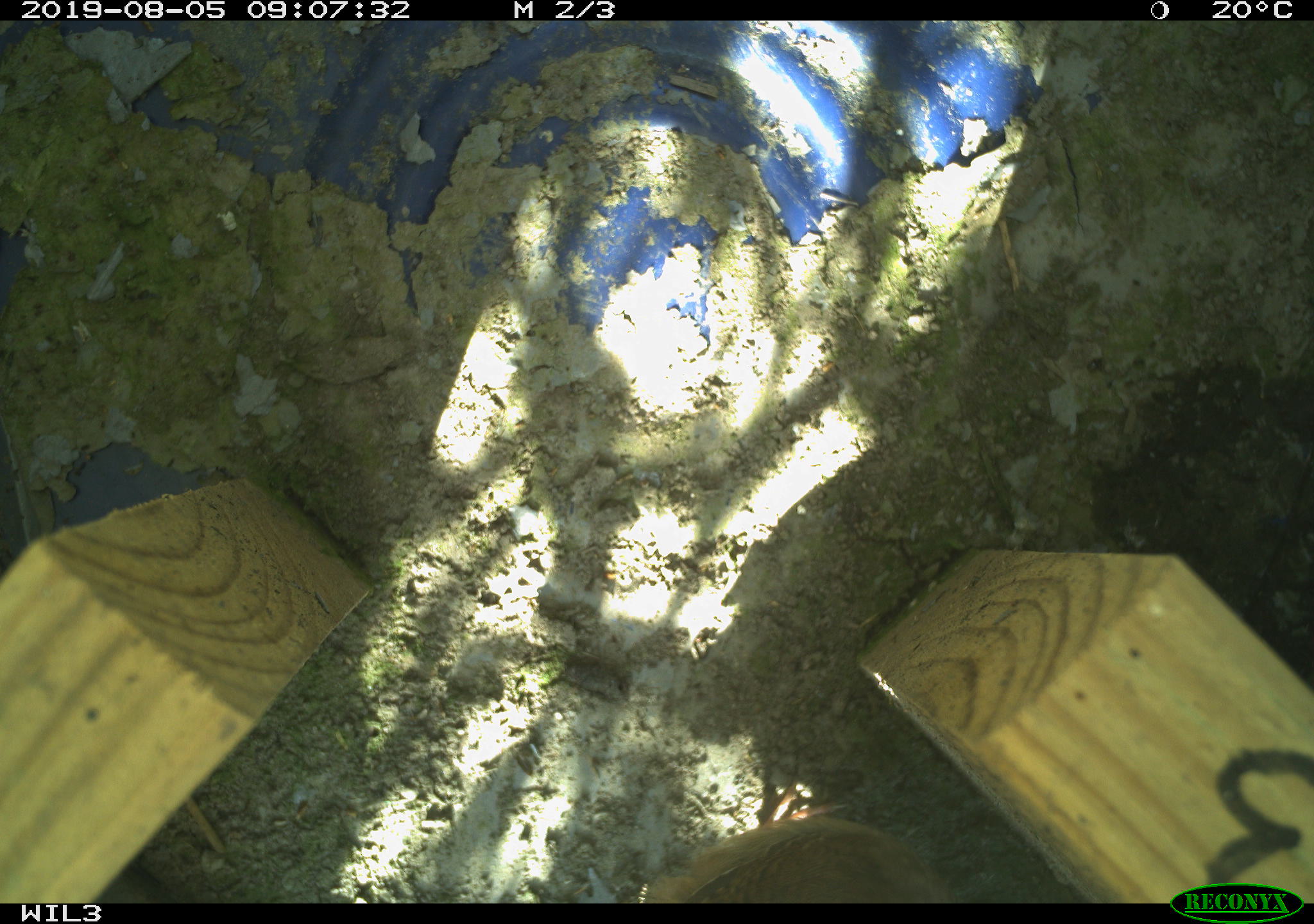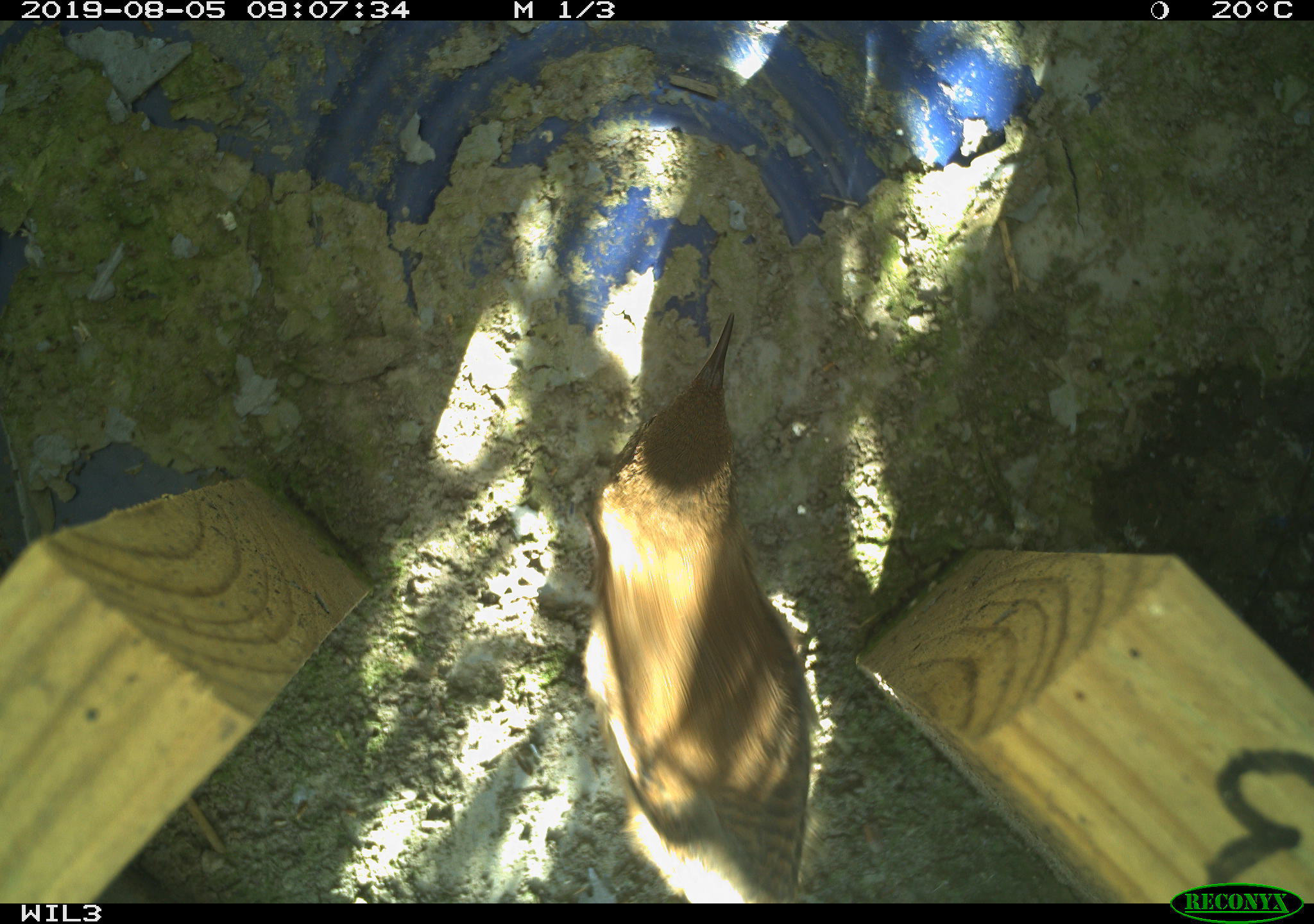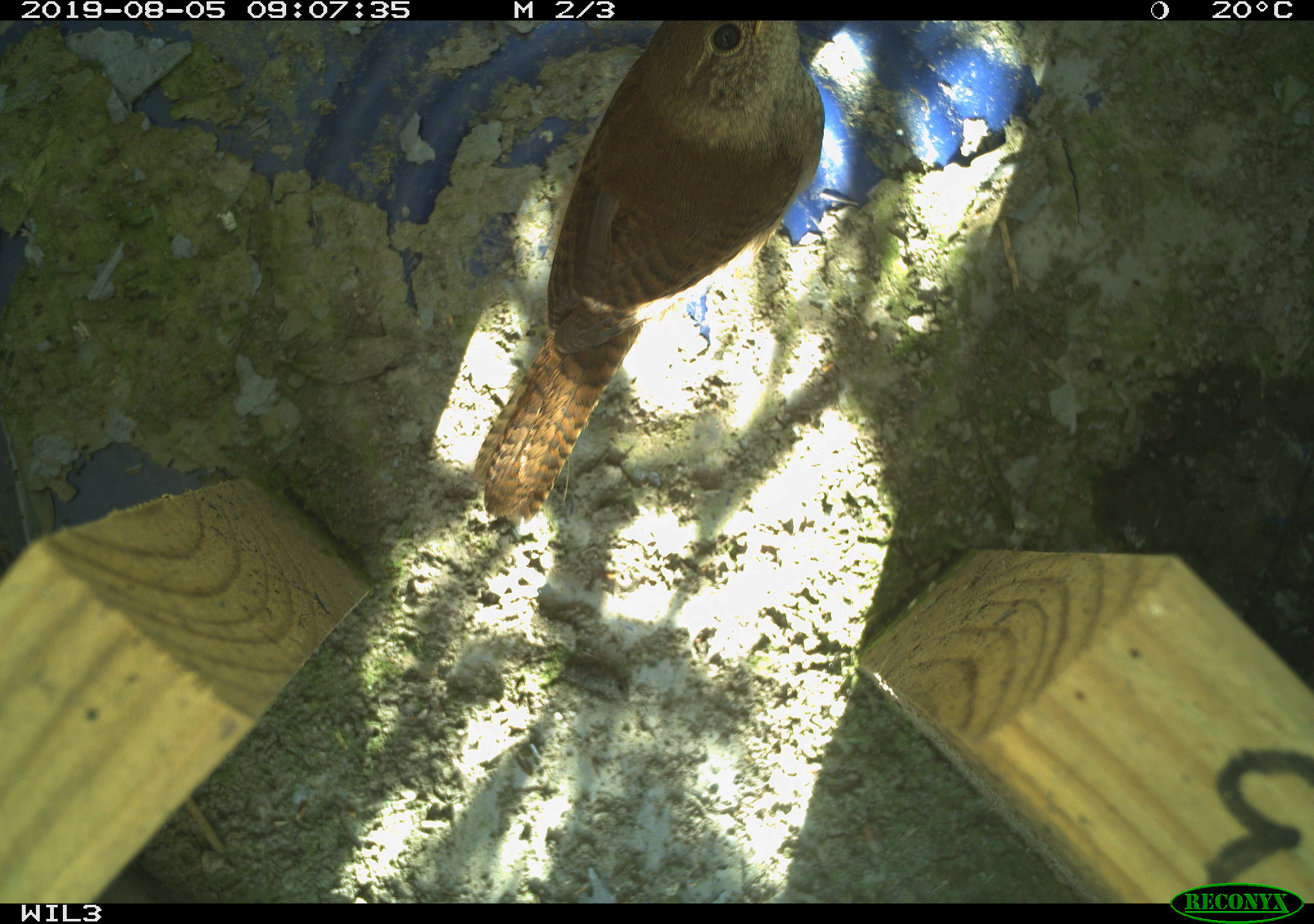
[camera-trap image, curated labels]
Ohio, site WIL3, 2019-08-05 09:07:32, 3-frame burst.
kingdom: Animalia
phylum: Chordata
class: Aves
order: Passeriformes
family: Troglodytidae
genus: Troglodytes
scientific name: Troglodytes aedon aedon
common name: northern house wren